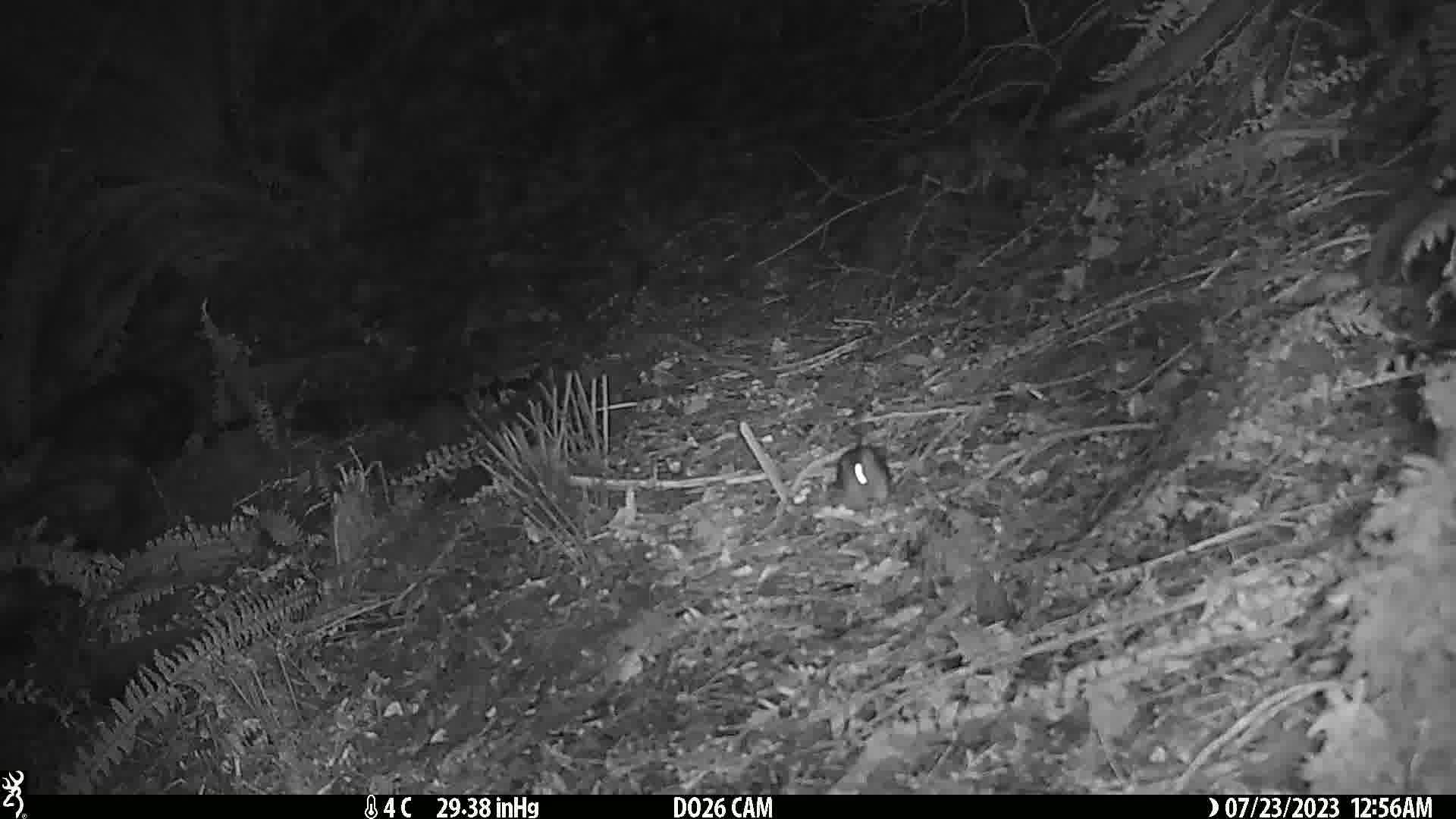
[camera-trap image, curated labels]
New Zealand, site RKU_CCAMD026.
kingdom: Animalia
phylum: Chordata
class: Mammalia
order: Rodentia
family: Muridae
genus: Rattus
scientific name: Rattus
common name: rat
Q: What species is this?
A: Rat (Rattus).